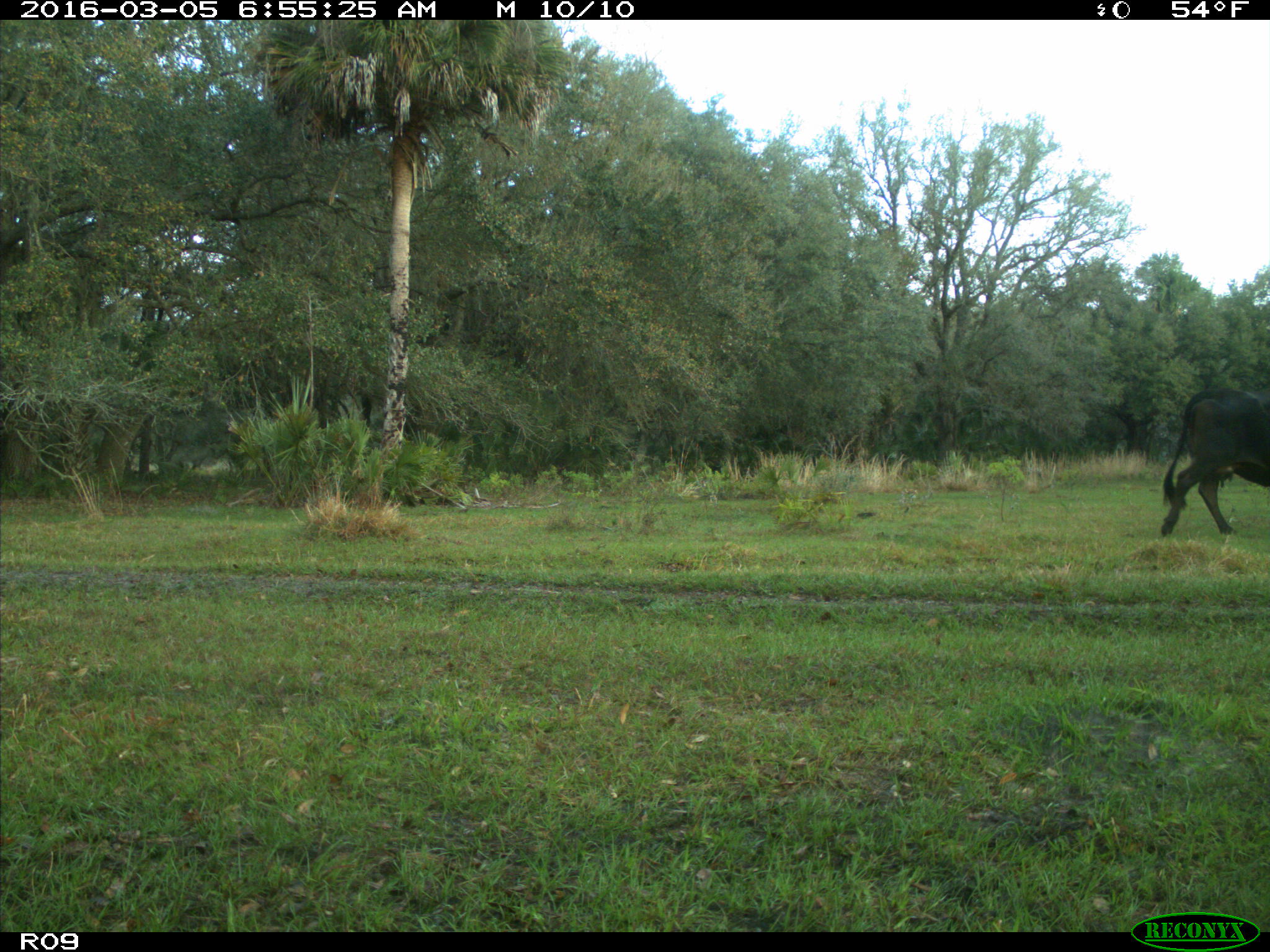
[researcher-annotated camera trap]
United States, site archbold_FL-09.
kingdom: Animalia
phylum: Chordata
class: Mammalia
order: Artiodactyla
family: Bovidae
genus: Bos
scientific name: Bos taurus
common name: domestic cow